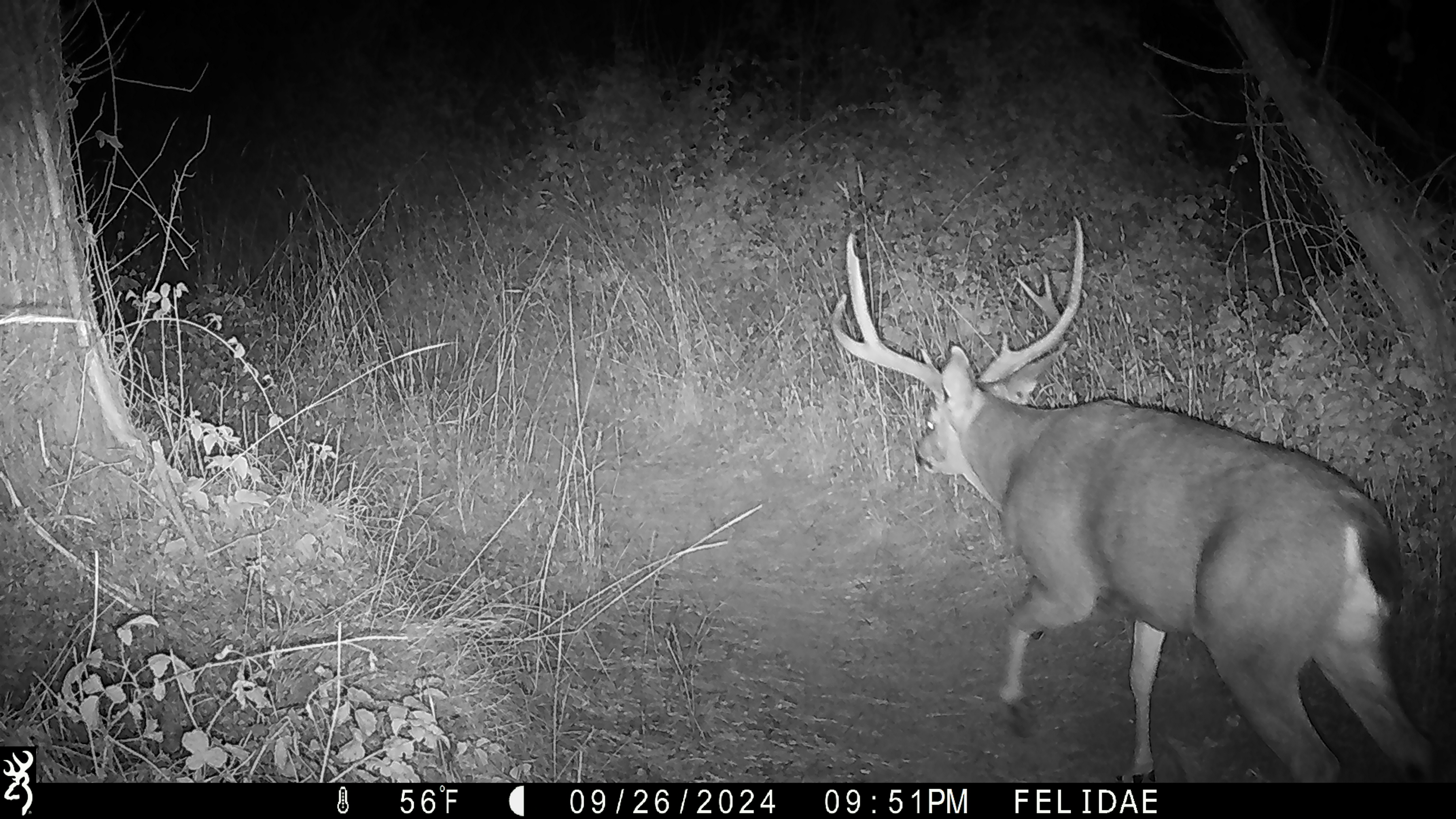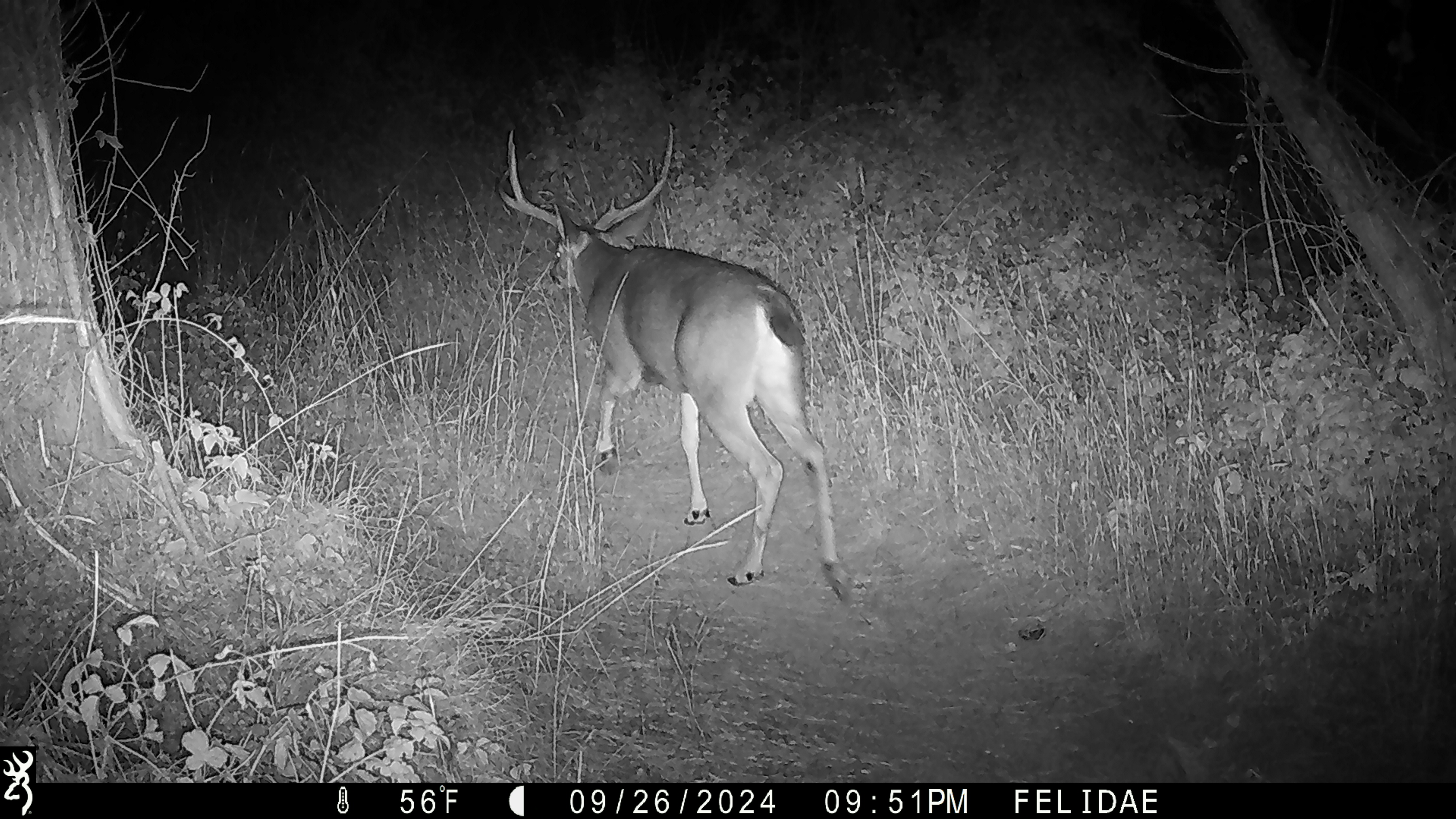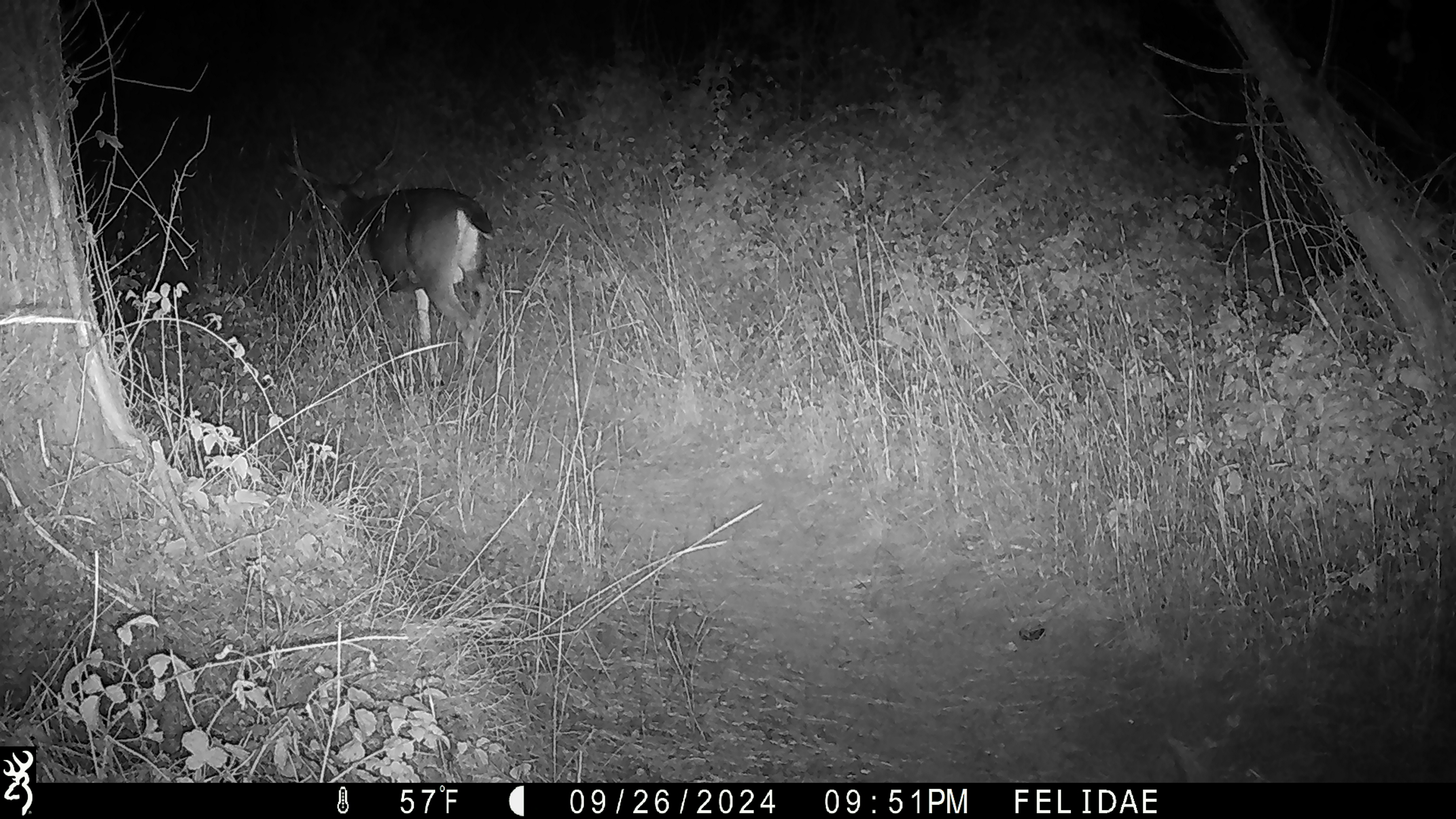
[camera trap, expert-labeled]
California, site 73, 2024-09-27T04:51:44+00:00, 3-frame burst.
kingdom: Animalia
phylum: Chordata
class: Mammalia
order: Artiodactyla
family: Cervidae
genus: Odocoileus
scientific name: Odocoileus hemionus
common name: mule deer